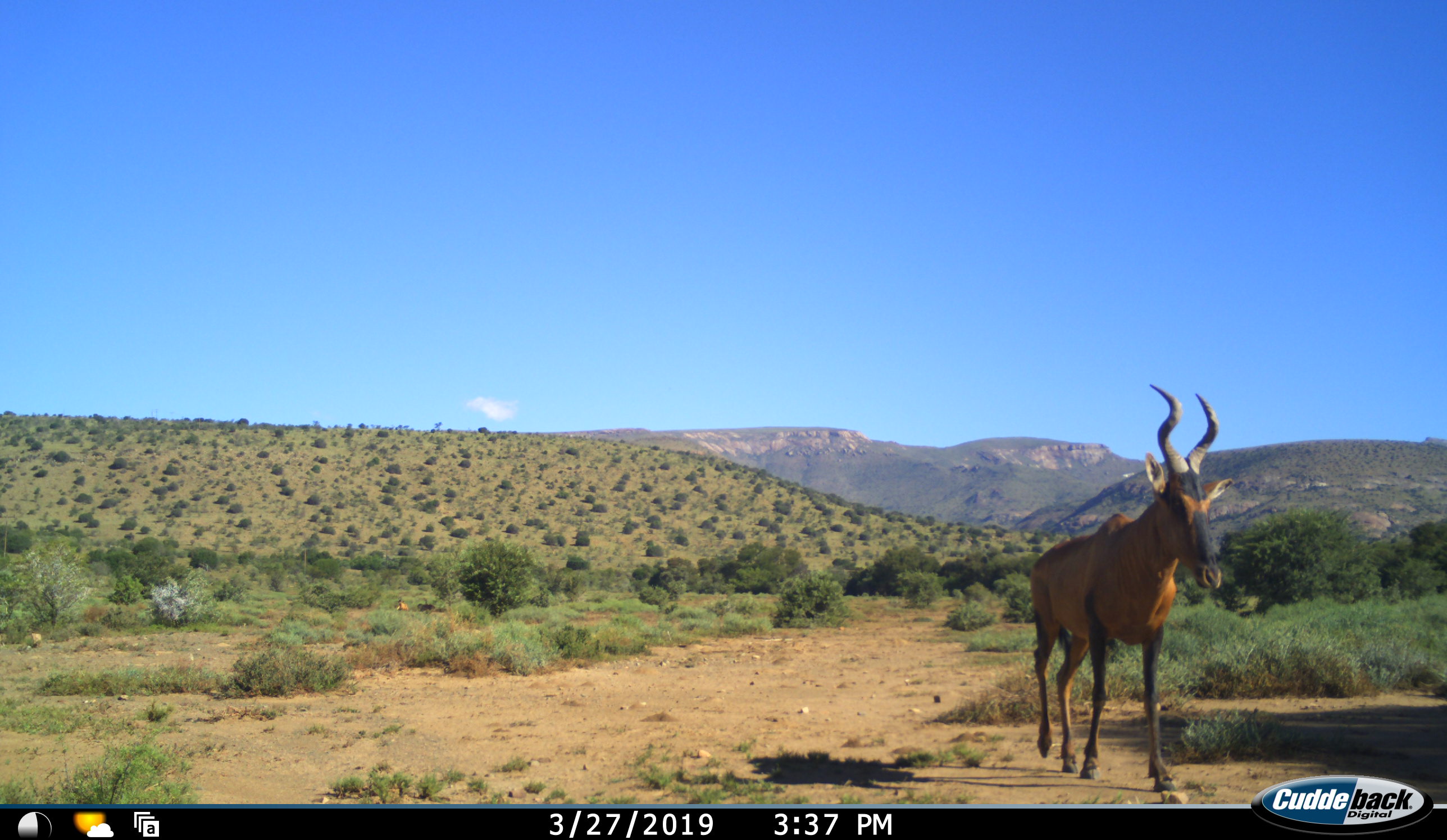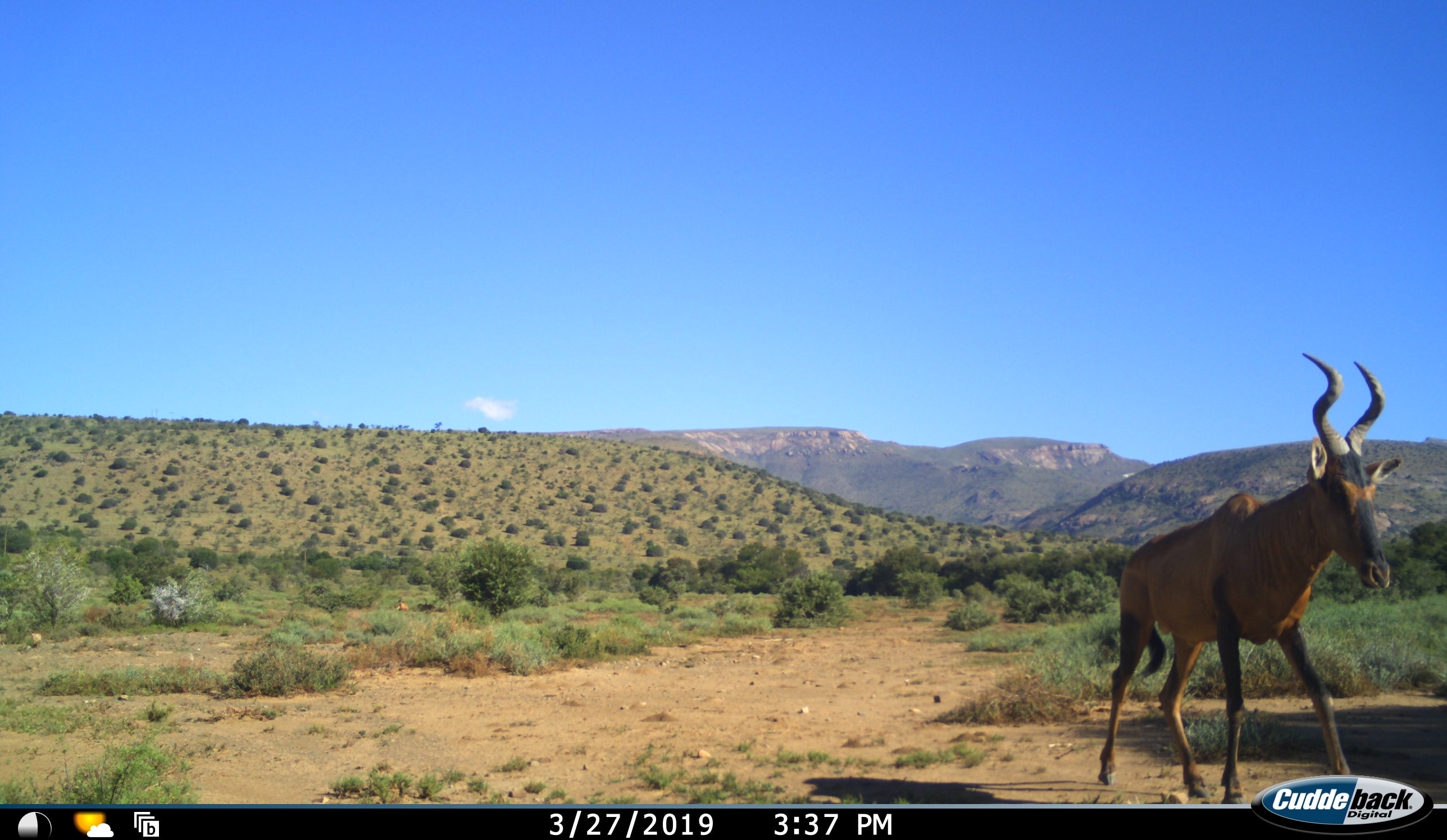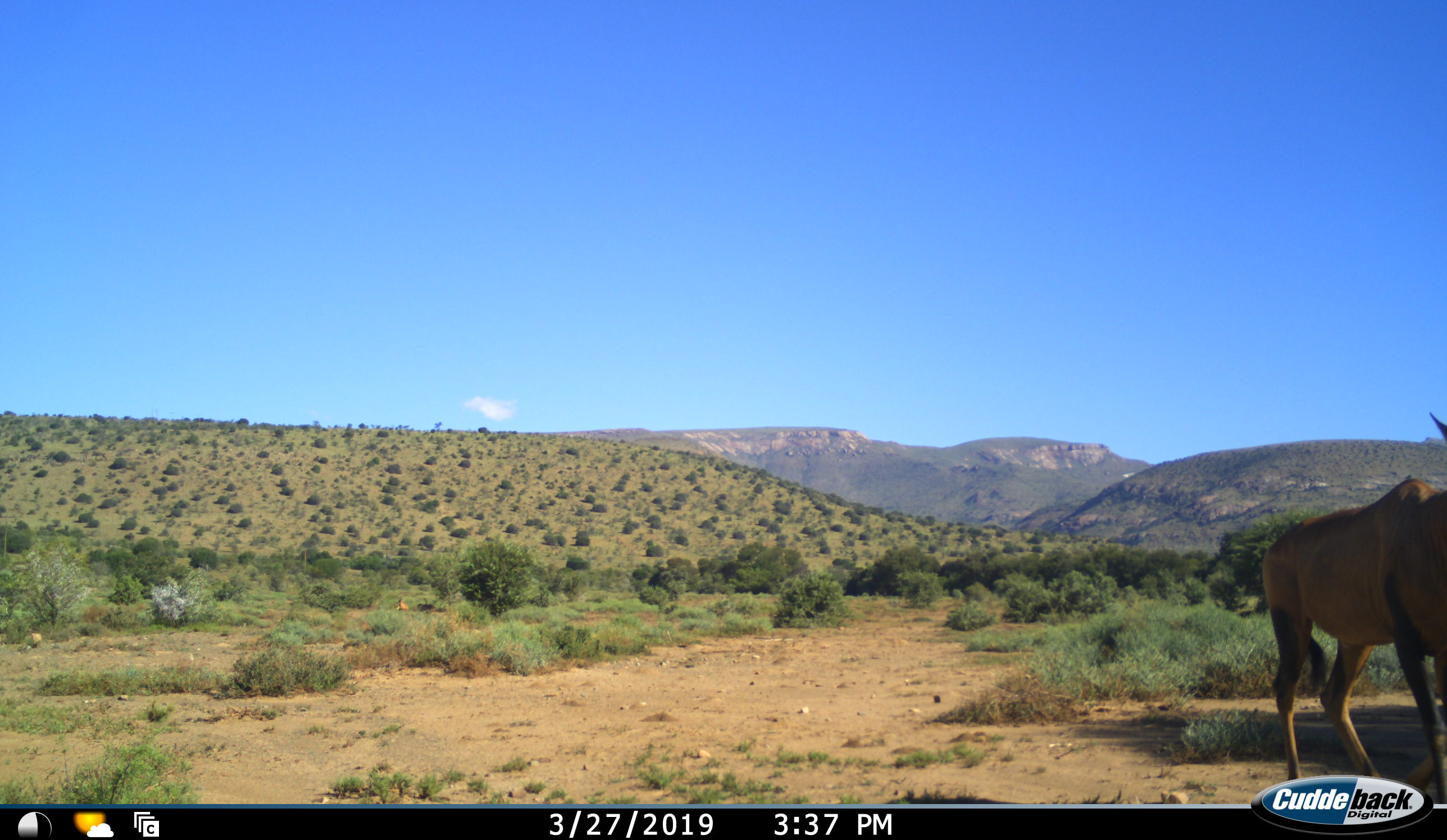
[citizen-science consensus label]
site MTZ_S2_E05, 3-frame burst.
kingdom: Animalia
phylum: Chordata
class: Mammalia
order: Artiodactyla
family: Bovidae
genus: Alcelaphus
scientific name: Alcelaphus buselaphus caama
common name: red hartebeest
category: hartebeestred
Hartebeestred (red hartebeest) (Alcelaphus buselaphus caama), count 1. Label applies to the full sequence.